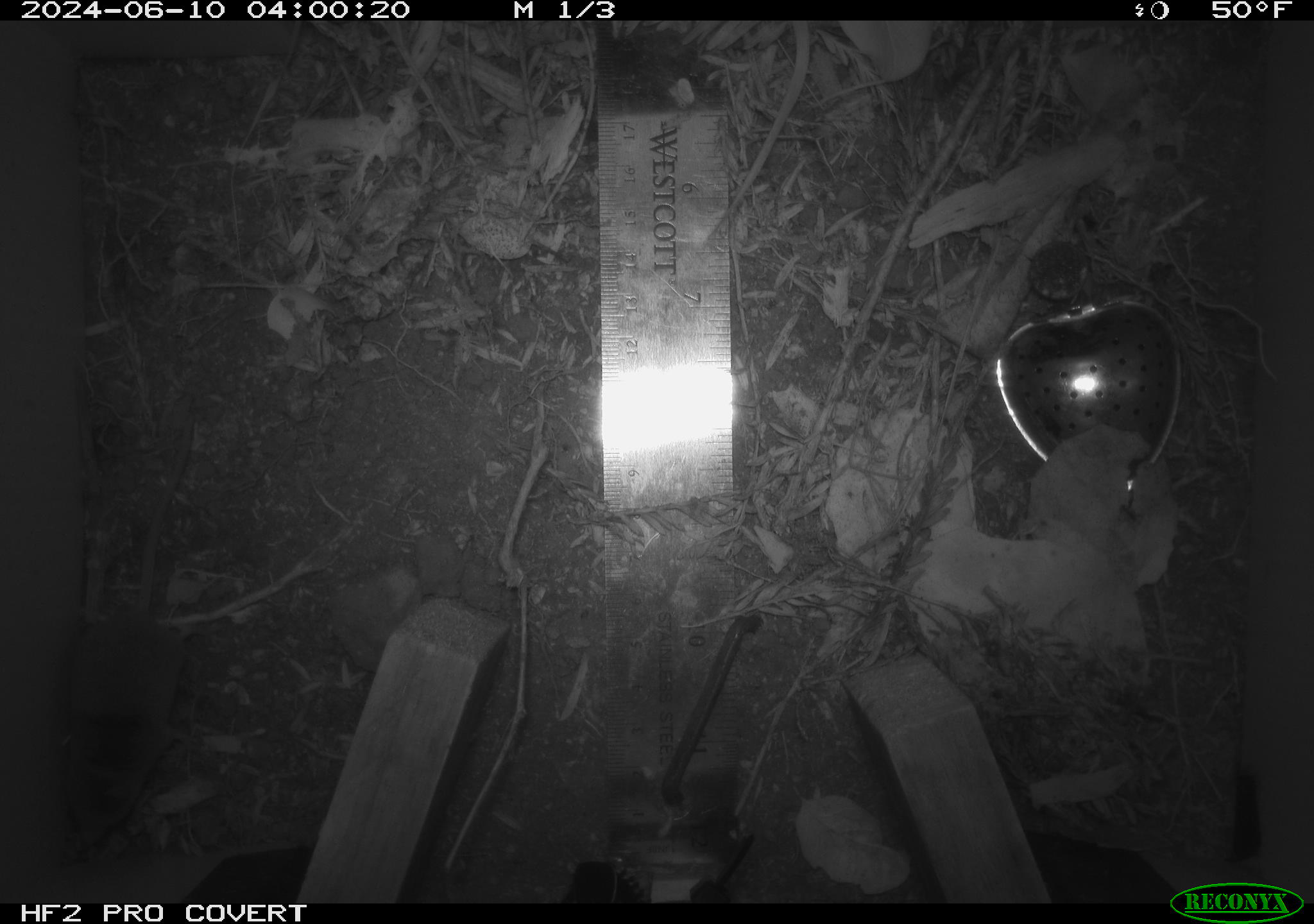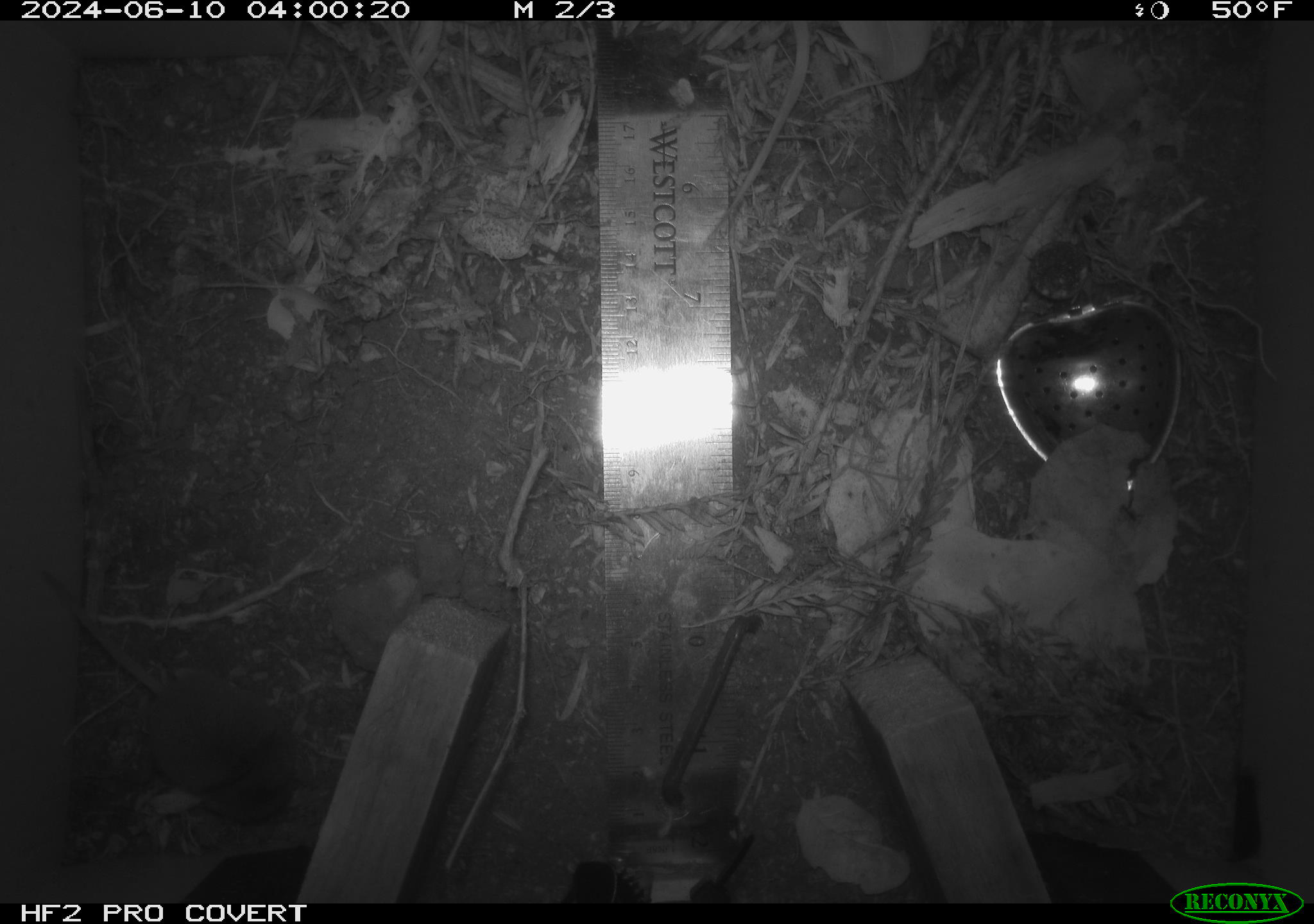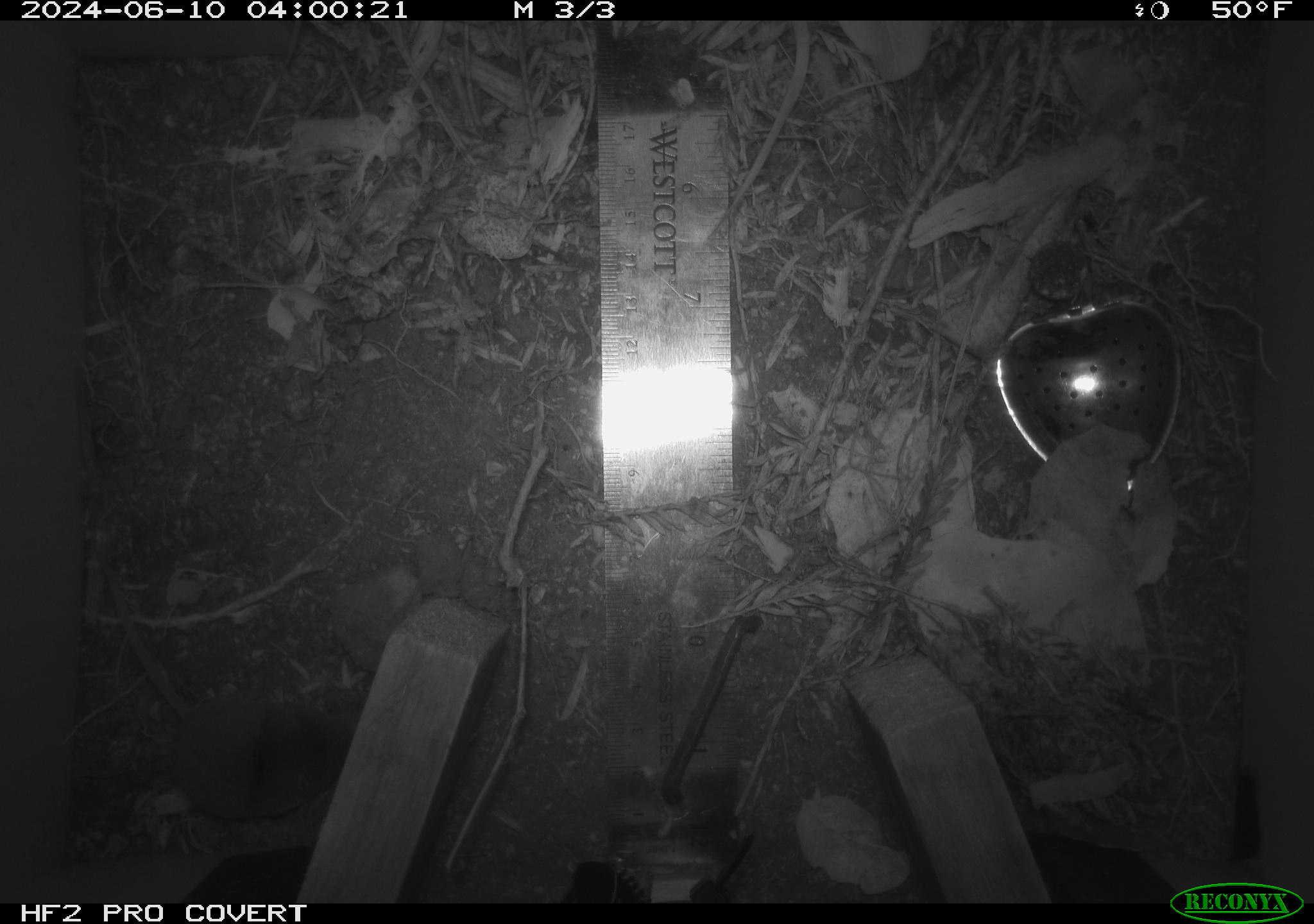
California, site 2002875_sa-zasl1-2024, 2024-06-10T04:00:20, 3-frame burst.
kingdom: Animalia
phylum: Chordata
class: Mammalia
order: Eulipotyphla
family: Soricidae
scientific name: Soricidae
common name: shrews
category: soricidae family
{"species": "soricidae family (shrews) (Soricidae)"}